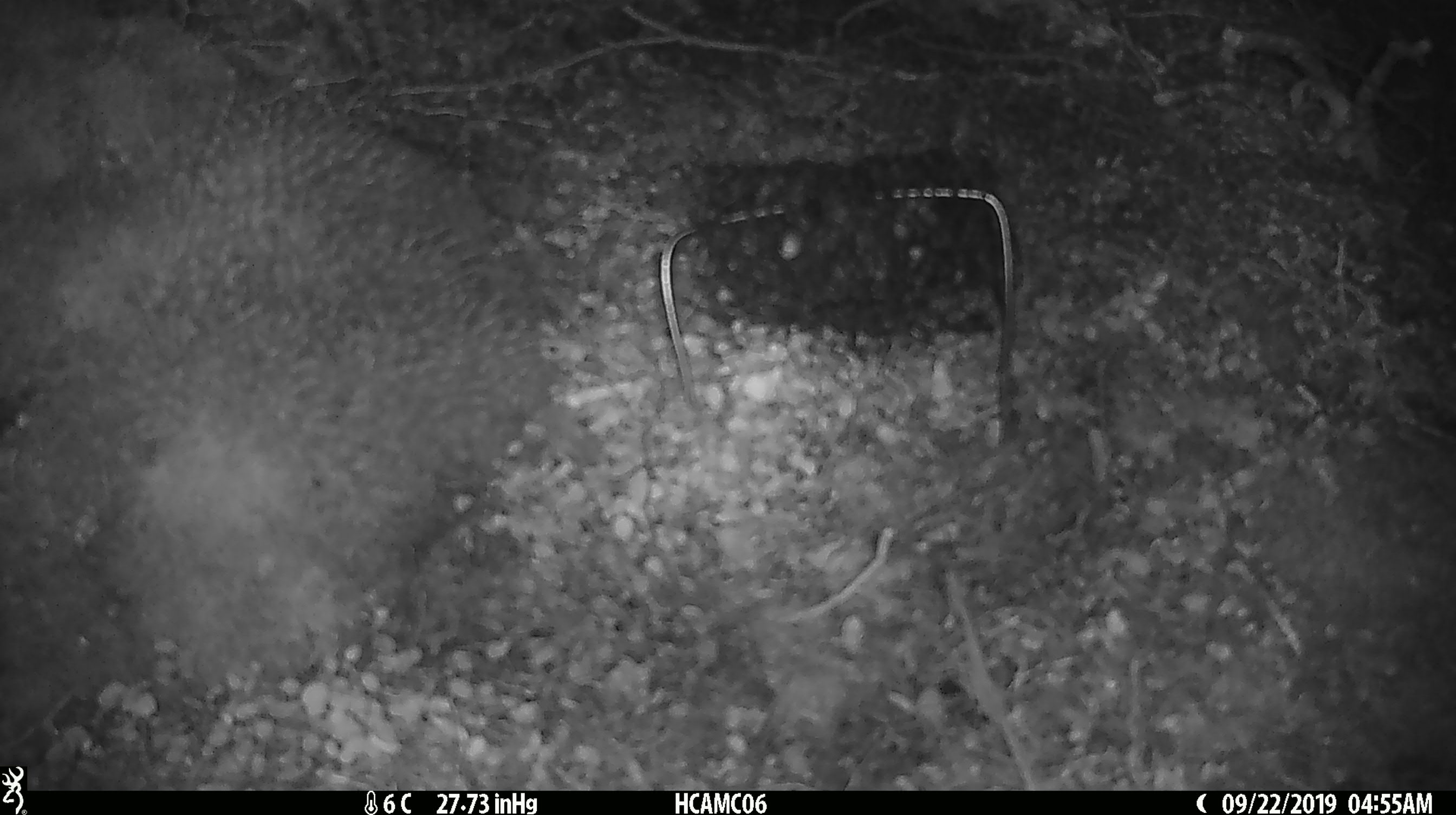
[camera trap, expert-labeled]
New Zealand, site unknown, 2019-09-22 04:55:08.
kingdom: Animalia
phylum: Chordata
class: Mammalia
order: Rodentia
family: Muridae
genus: Mus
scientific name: Mus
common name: mouse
Mouse (Mus).